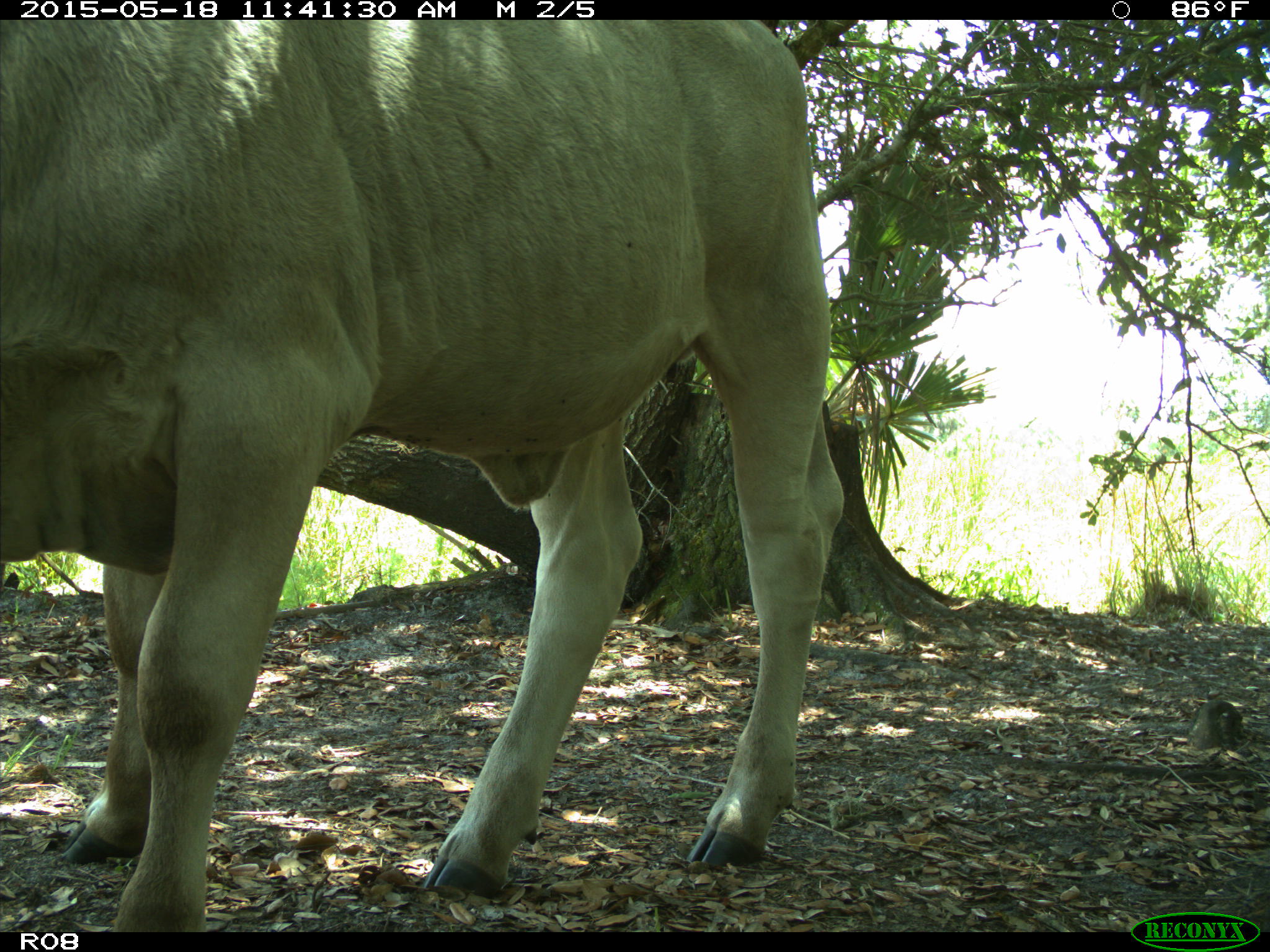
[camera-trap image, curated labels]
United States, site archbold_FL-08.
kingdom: Animalia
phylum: Chordata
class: Mammalia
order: Artiodactyla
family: Bovidae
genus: Bos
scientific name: Bos taurus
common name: domestic cow